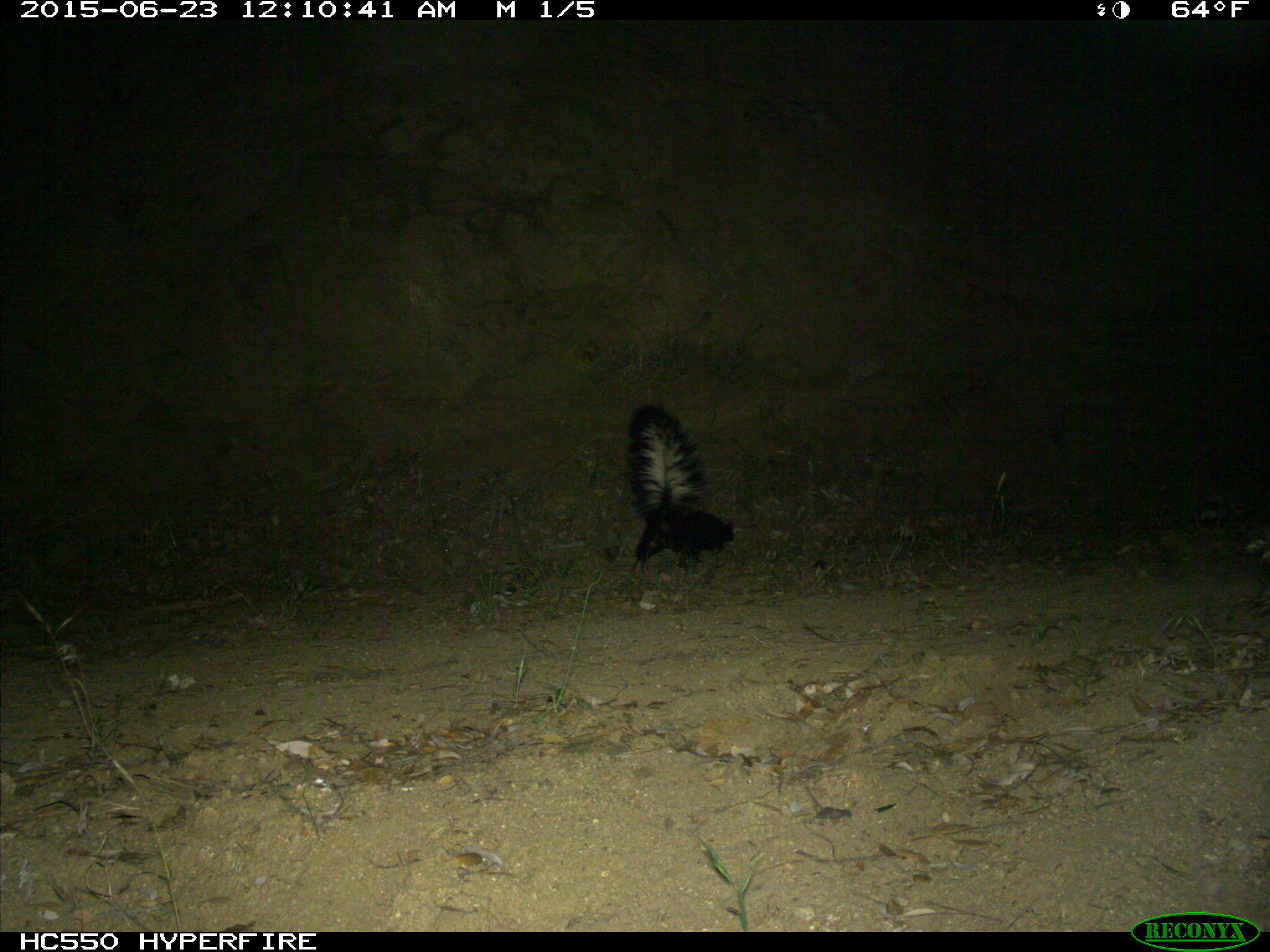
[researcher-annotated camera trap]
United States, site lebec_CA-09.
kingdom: Animalia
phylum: Chordata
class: Mammalia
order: Carnivora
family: Mephitidae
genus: Mephitis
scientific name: Mephitis mephitis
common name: striped skunk